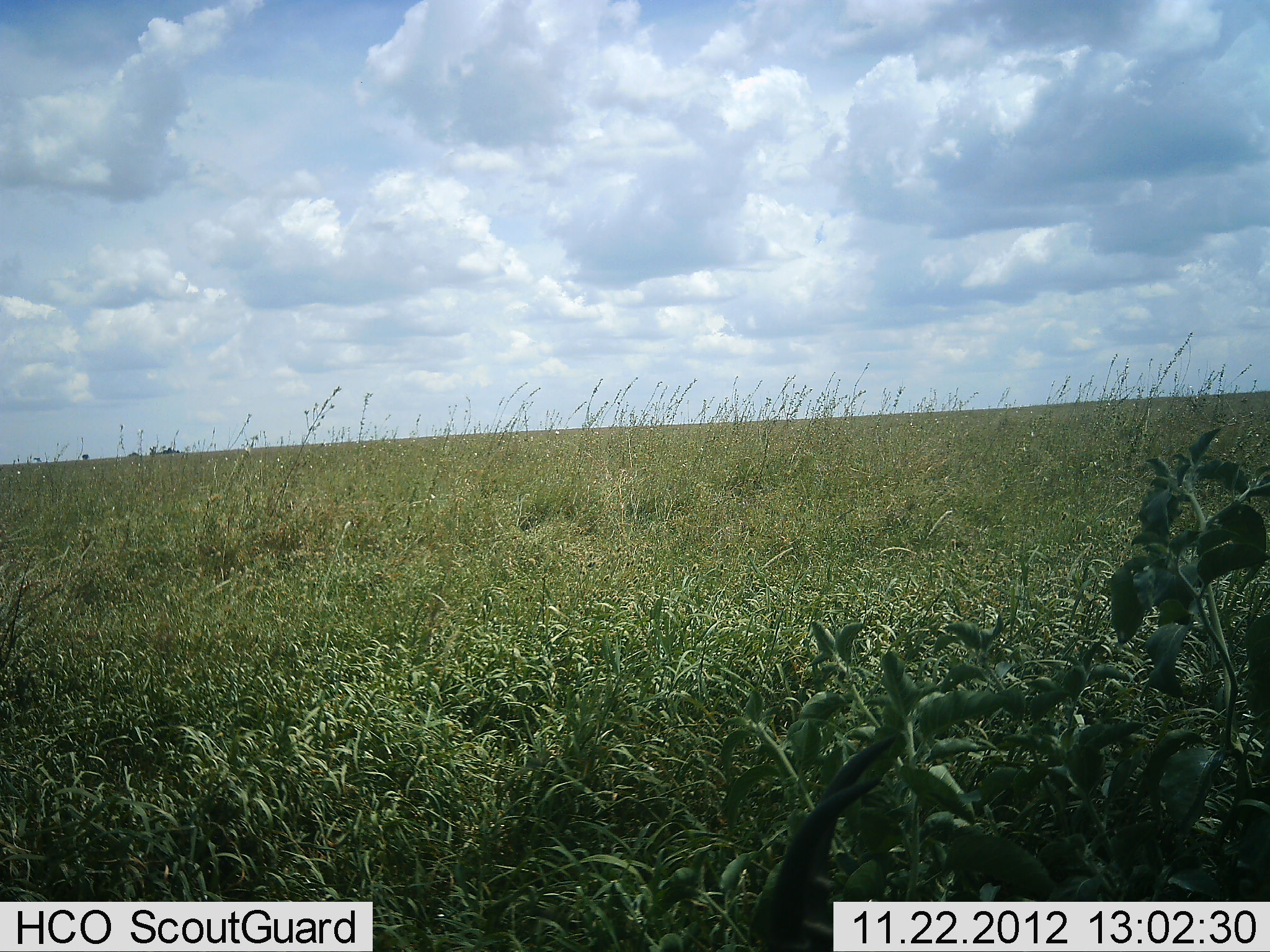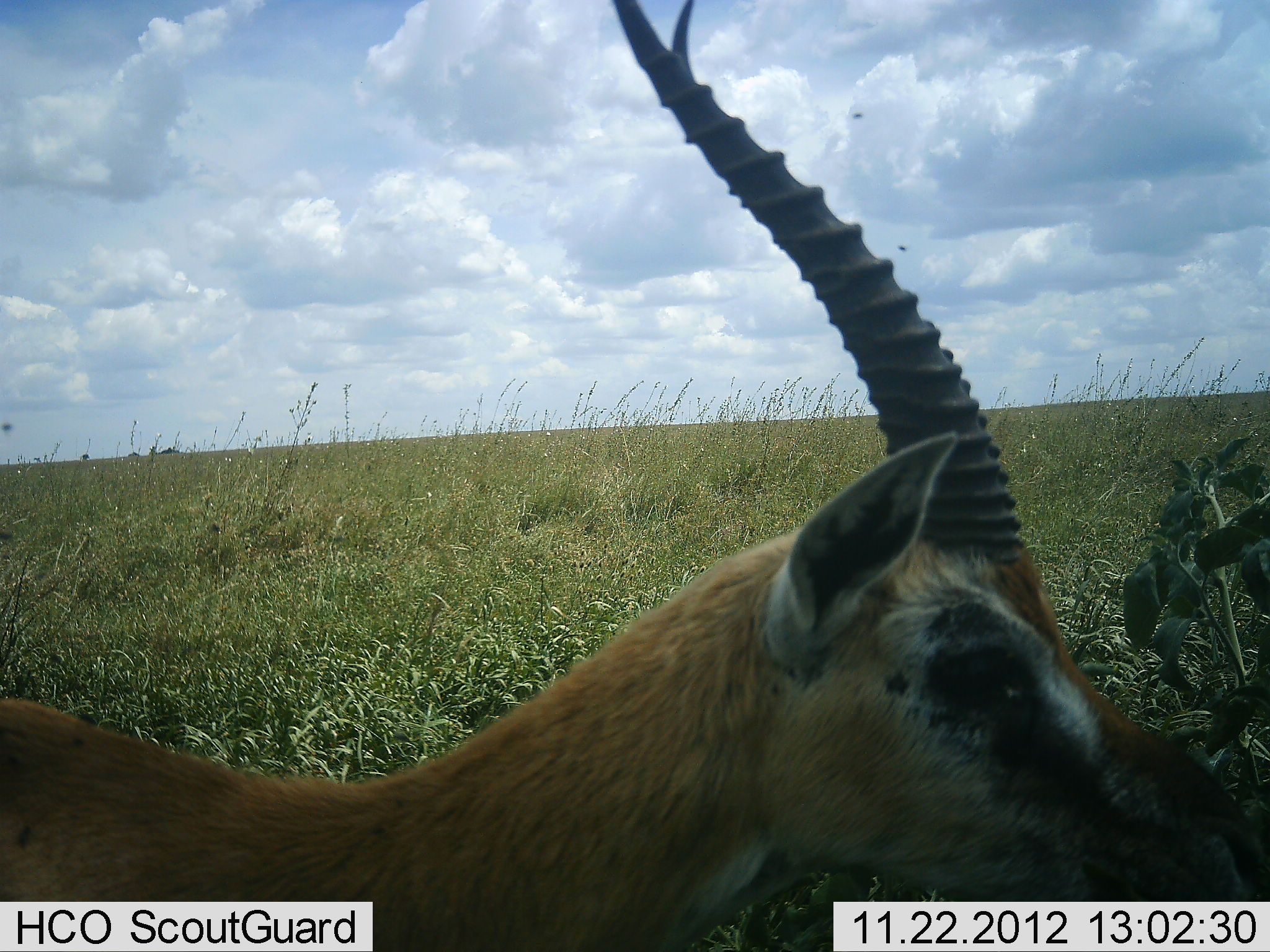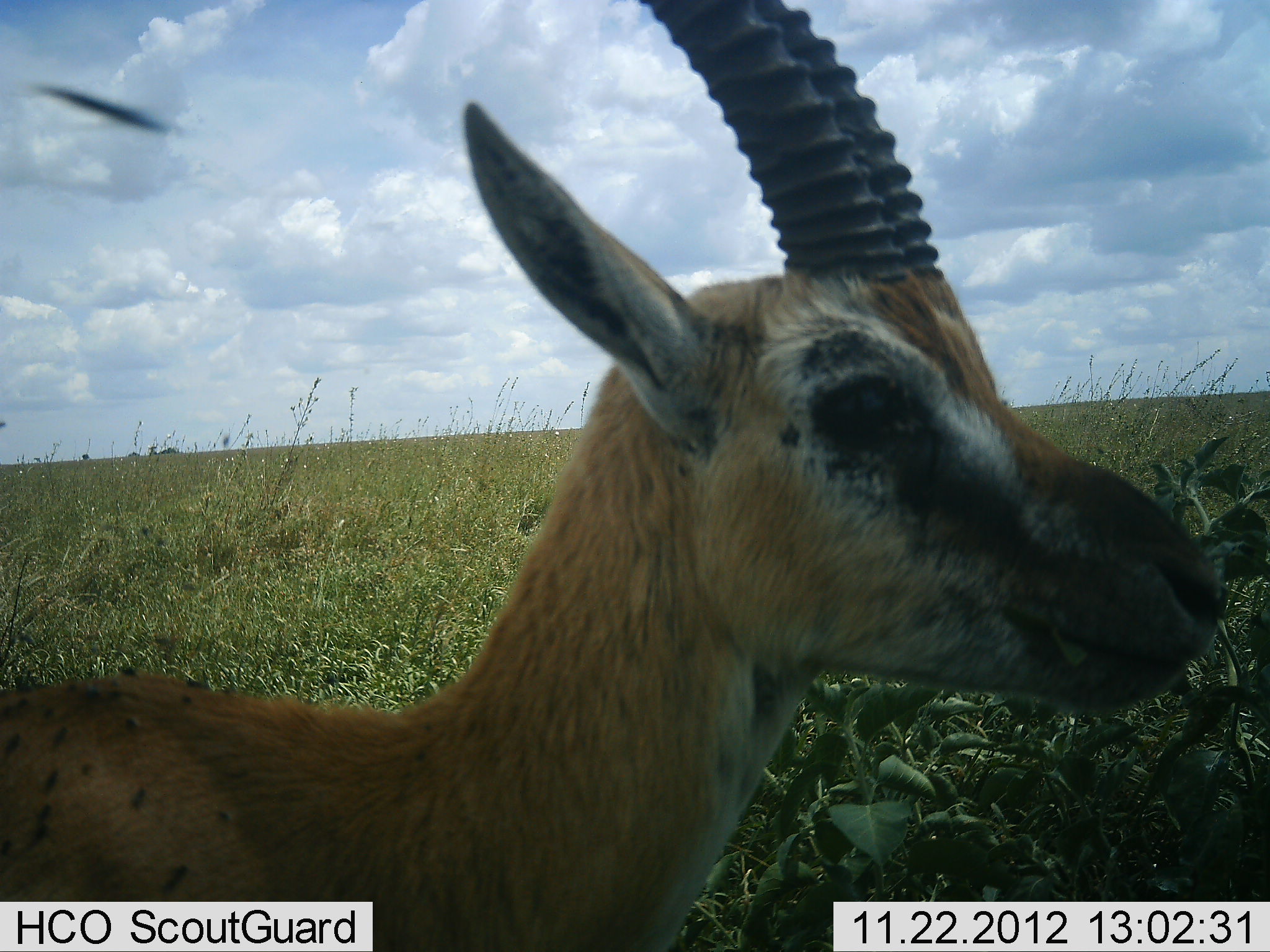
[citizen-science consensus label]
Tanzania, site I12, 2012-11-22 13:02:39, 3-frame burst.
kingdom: Animalia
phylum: Chordata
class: Mammalia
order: Artiodactyla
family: Bovidae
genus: Eudorcas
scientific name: Eudorcas thomsonii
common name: thomson's gazelle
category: gazellethomsons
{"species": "gazellethomsons (thomson's gazelle) (Eudorcas thomsonii)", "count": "1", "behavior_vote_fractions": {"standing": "40%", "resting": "0%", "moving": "20%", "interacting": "0%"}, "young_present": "0%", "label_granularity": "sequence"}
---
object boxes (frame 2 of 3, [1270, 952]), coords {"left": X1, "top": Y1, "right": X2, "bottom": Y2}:
animal: {"left": 0, "top": 1, "right": 1270, "bottom": 952}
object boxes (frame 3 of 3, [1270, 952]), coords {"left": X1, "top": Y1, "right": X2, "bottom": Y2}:
animal: {"left": 0, "top": 1, "right": 1224, "bottom": 952}; {"left": 16, "top": 79, "right": 182, "bottom": 139}